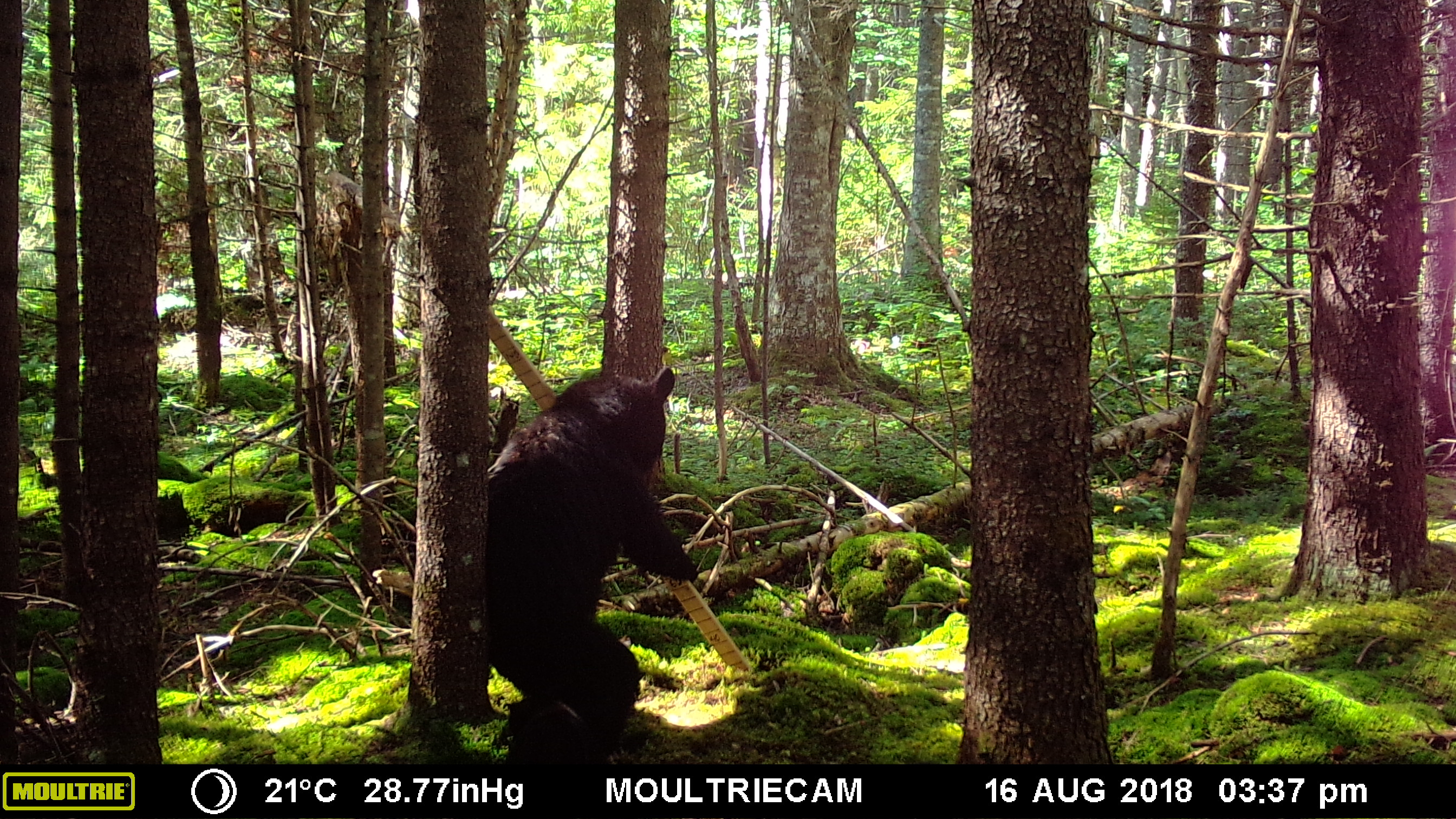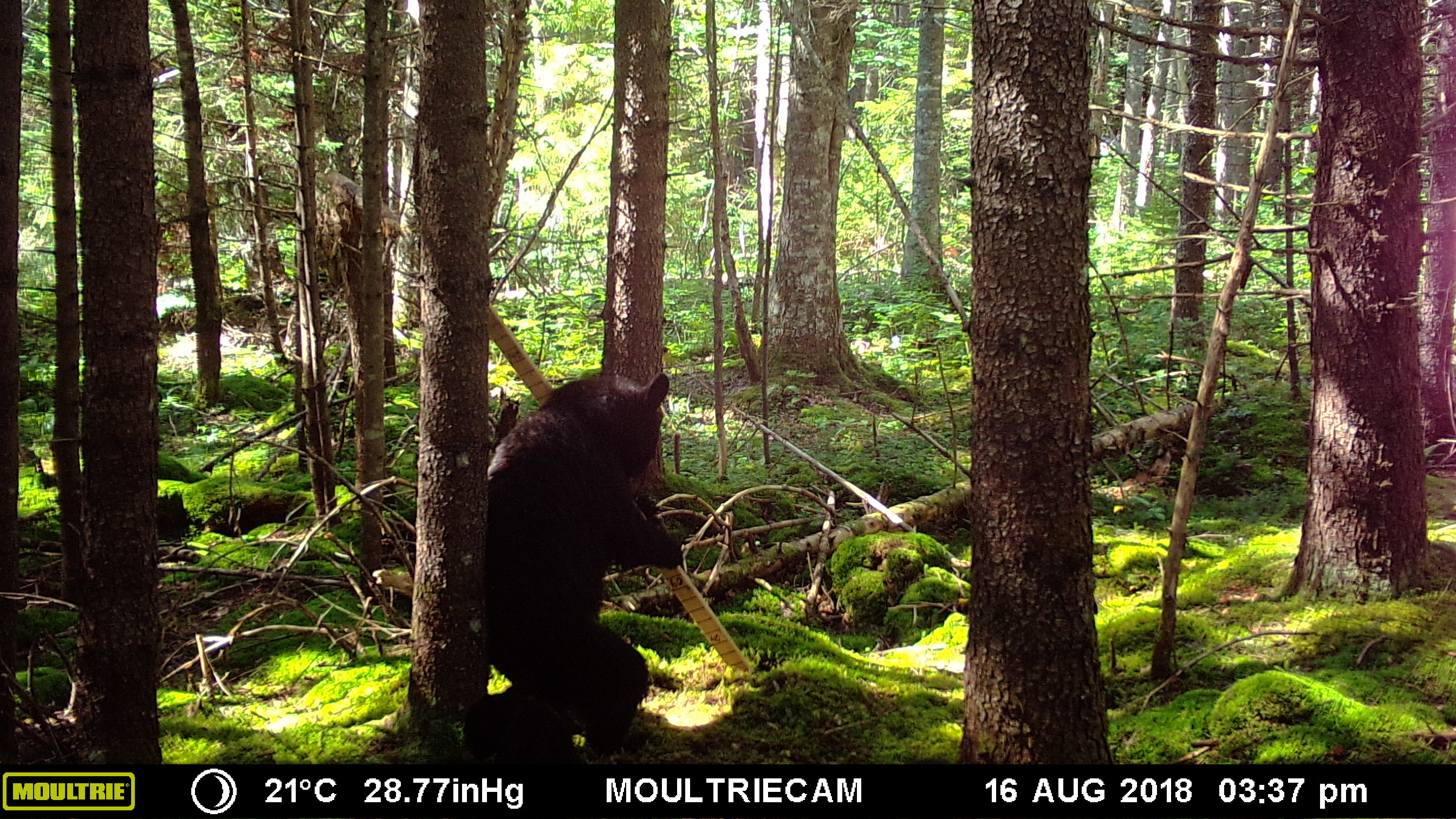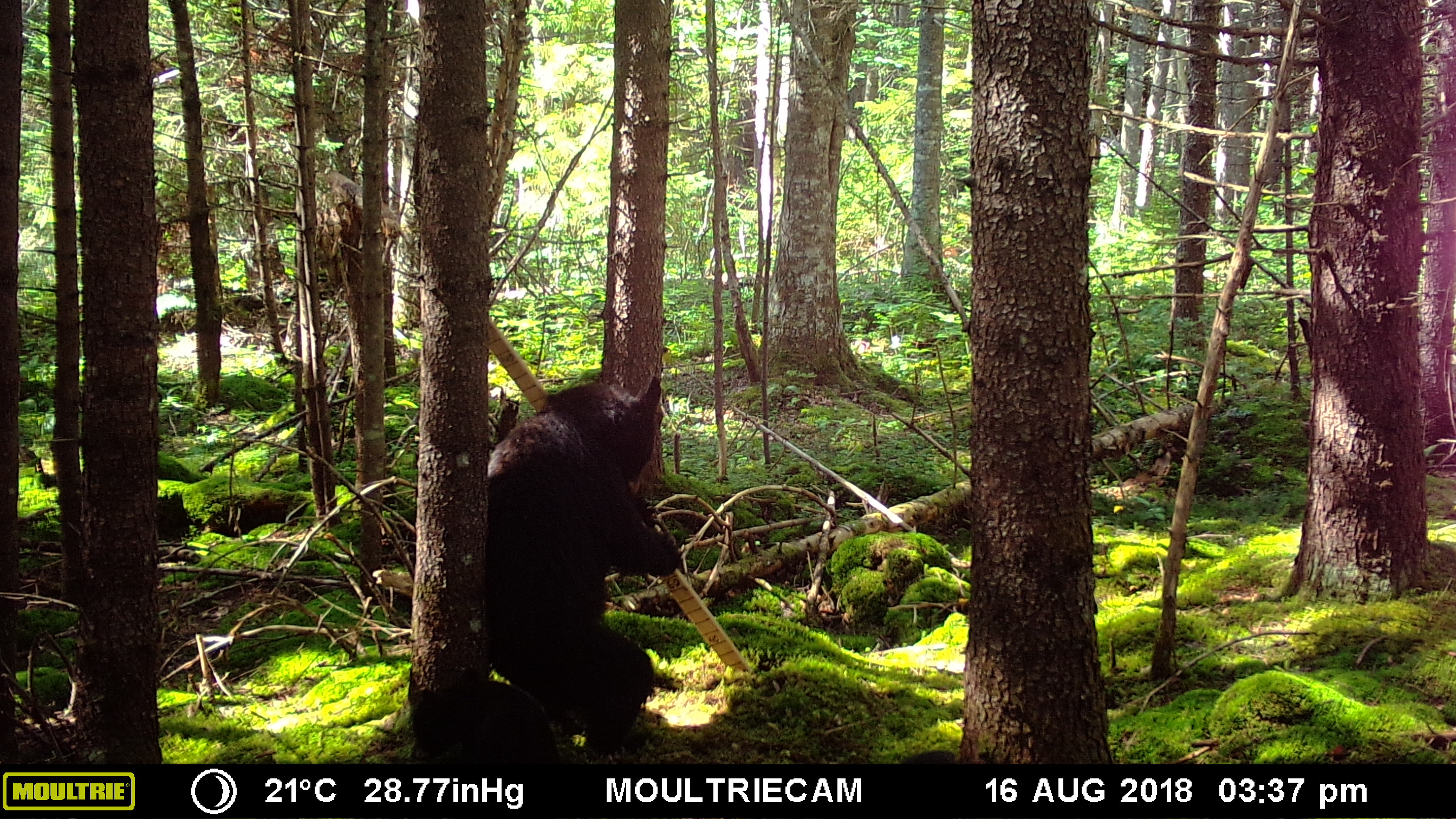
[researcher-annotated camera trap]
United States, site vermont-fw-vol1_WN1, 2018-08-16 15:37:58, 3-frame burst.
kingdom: Animalia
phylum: Chordata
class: Mammalia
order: Carnivora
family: Ursidae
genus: Ursus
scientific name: Ursus americanus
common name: black bear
Black bear (Ursus americanus).